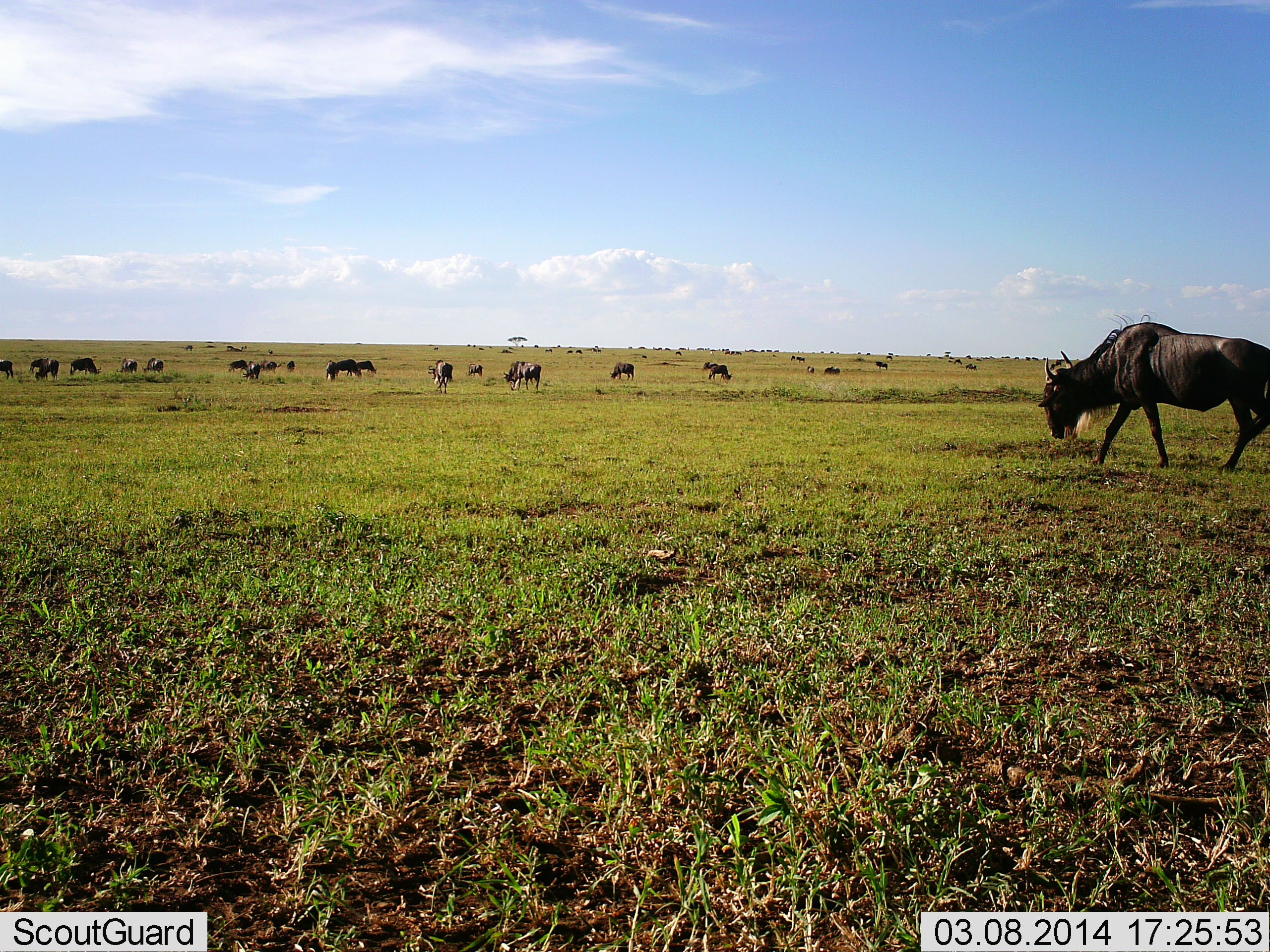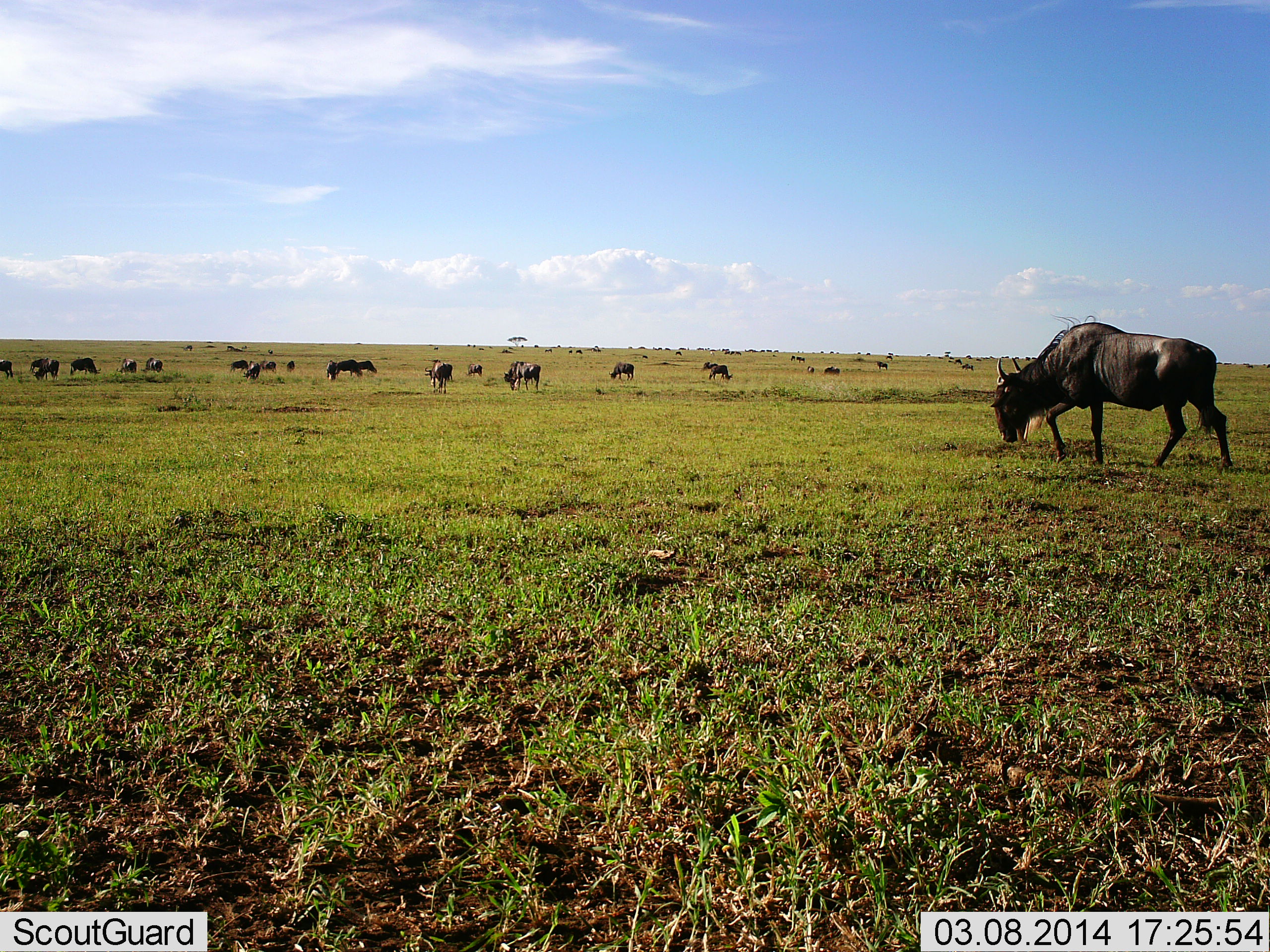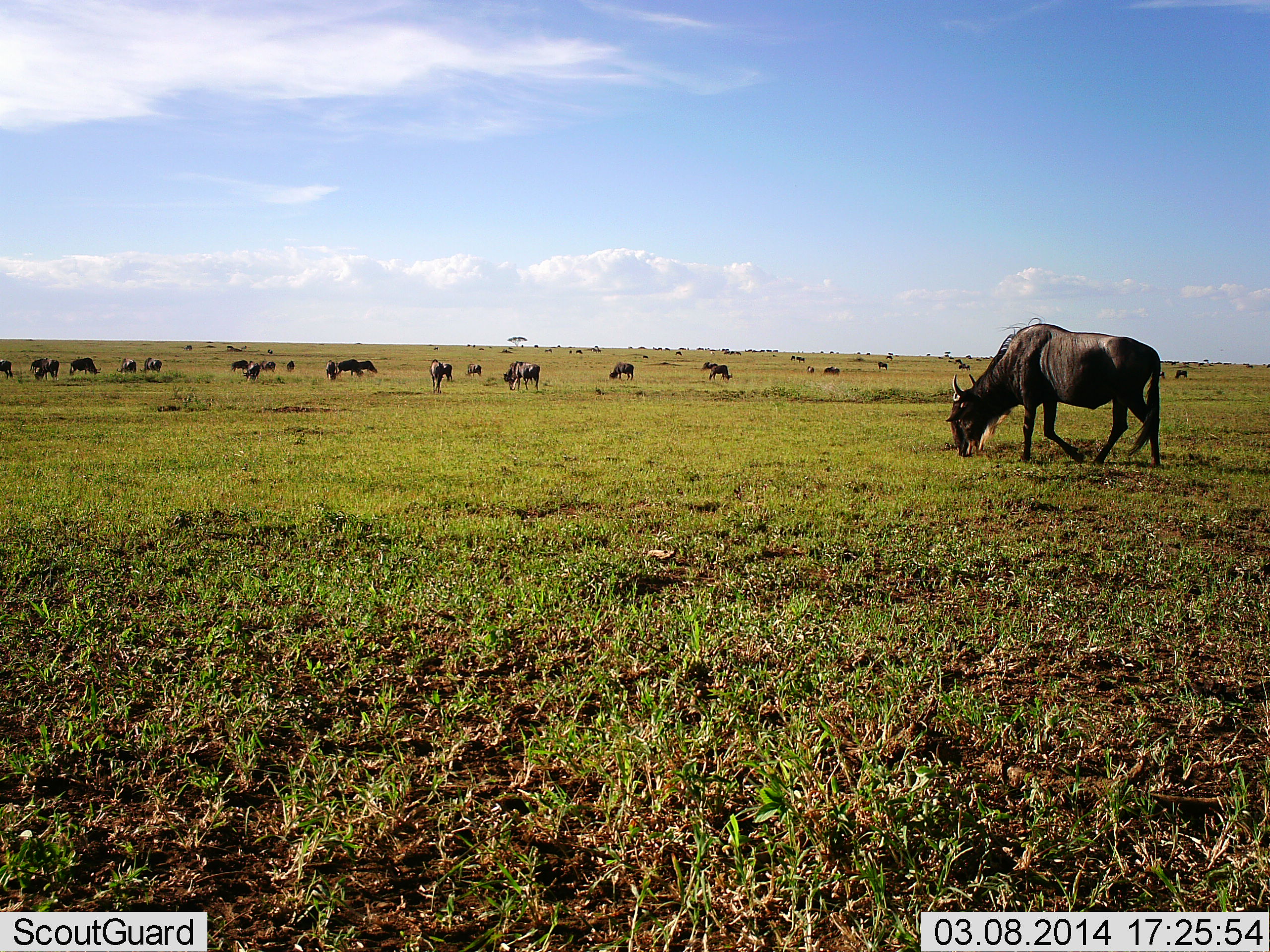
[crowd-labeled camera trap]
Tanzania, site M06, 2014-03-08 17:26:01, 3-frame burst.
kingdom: Animalia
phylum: Chordata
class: Mammalia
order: Artiodactyla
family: Bovidae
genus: Connochaetes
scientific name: Connochaetes taurinus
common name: blue wildebeest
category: wildebeest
Wildebeest (blue wildebeest) (Connochaetes taurinus), count 11-50. Behavior (volunteer vote fractions): standing 10%, resting 10%, moving 30%, interacting 10%. Young present (vote fraction): 0%. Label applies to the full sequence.